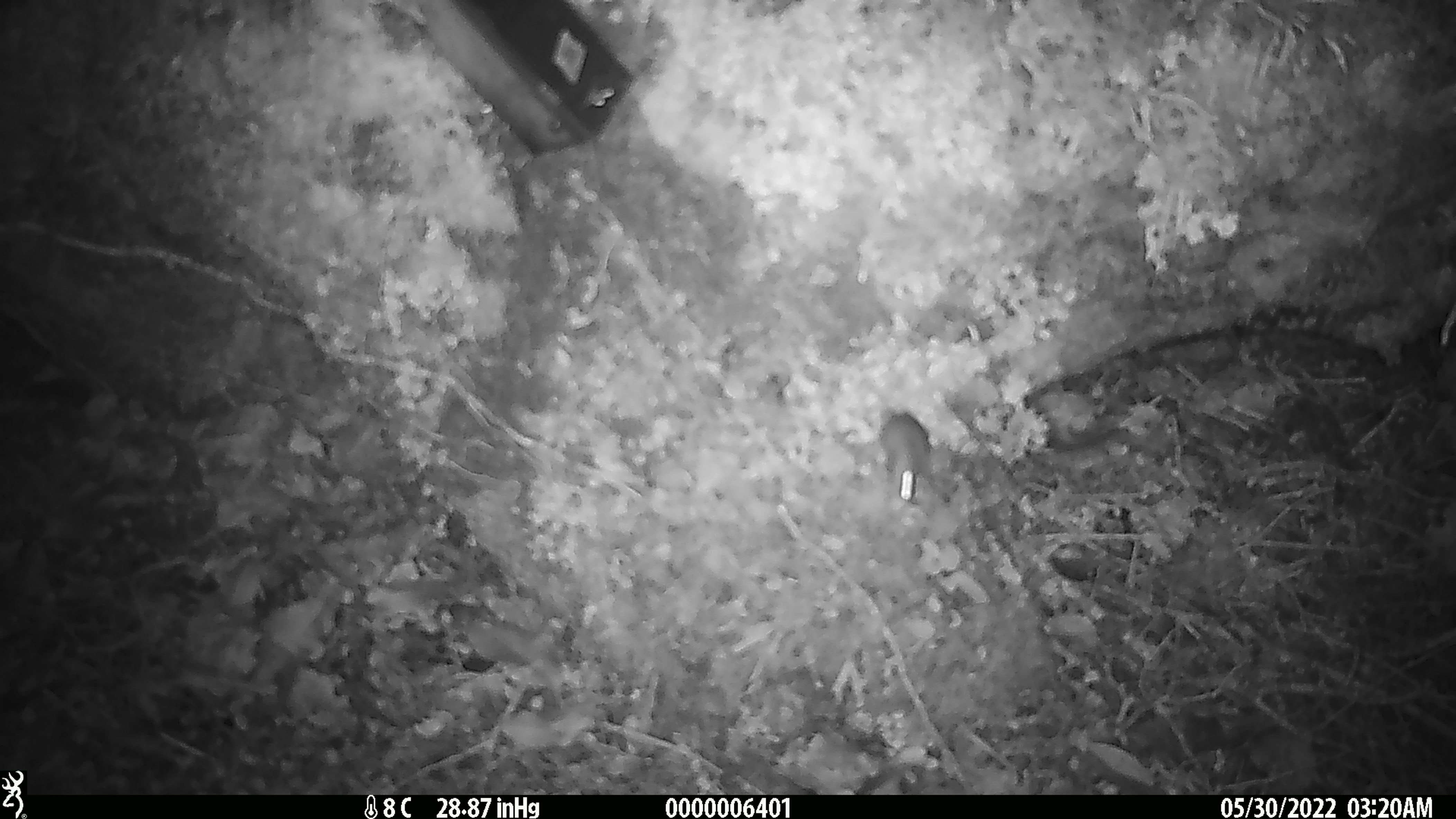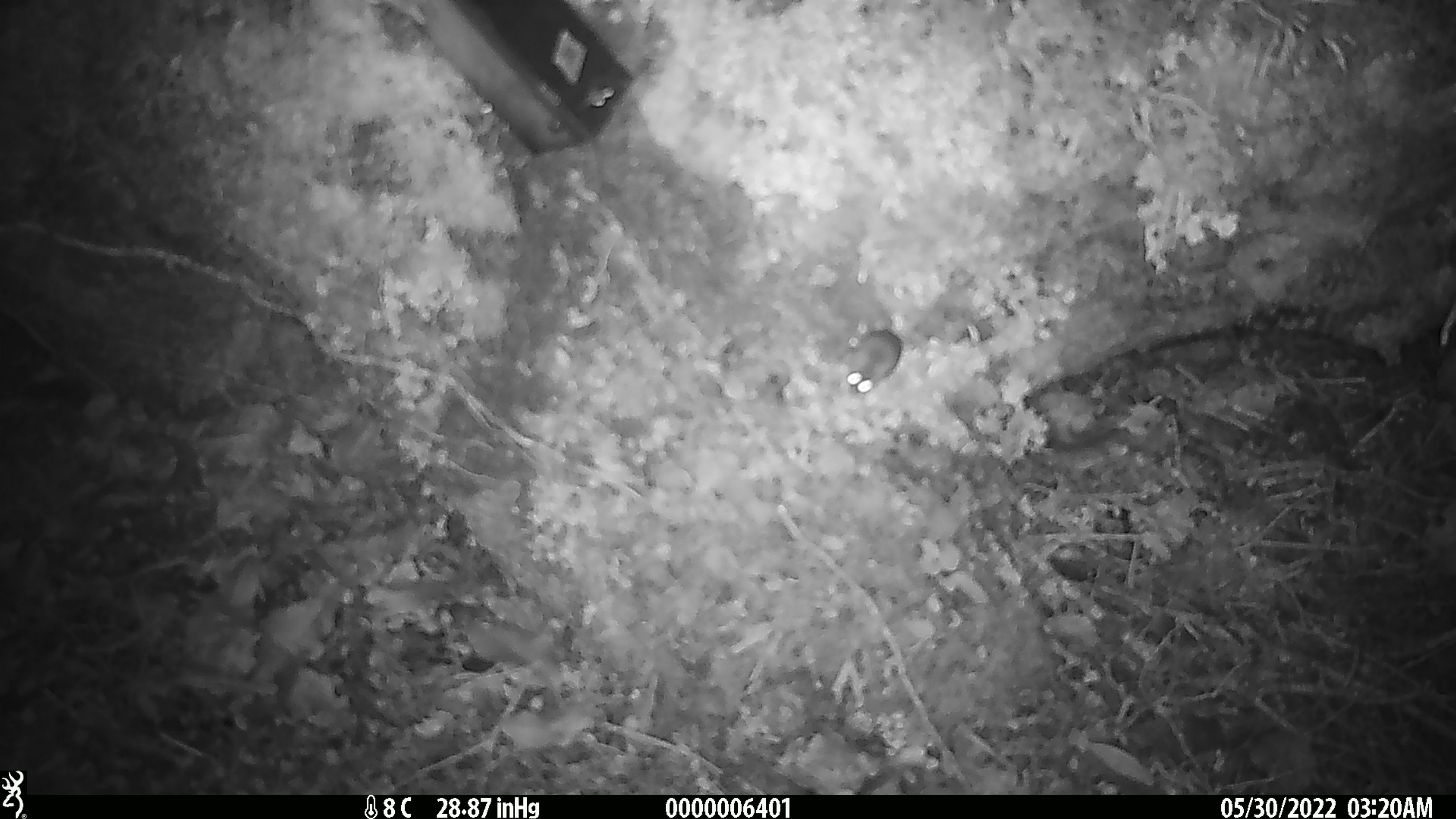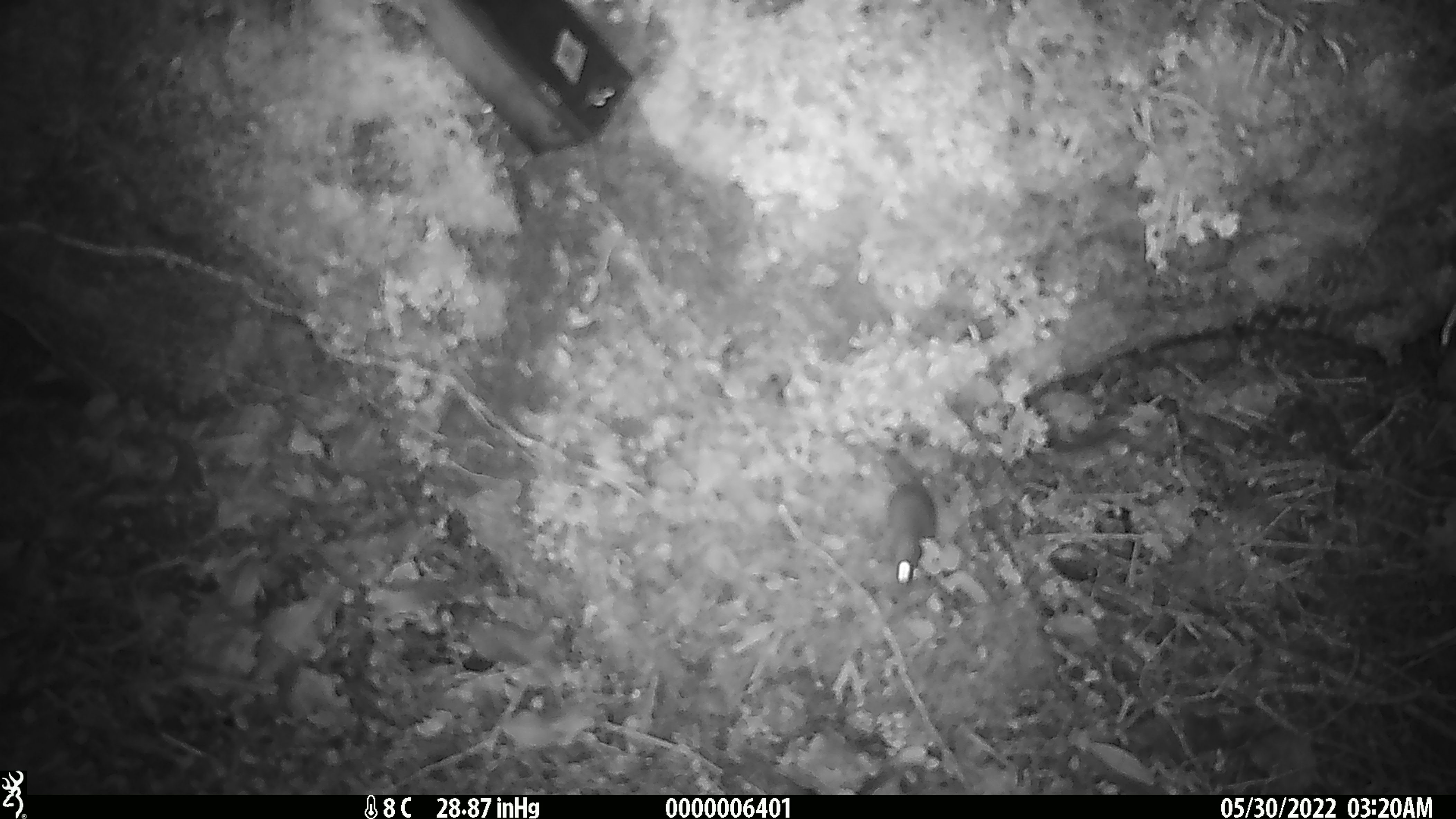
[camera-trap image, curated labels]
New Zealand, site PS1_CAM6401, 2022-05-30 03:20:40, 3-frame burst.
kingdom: Animalia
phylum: Chordata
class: Mammalia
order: Rodentia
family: Muridae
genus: Mus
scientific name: Mus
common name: mouse